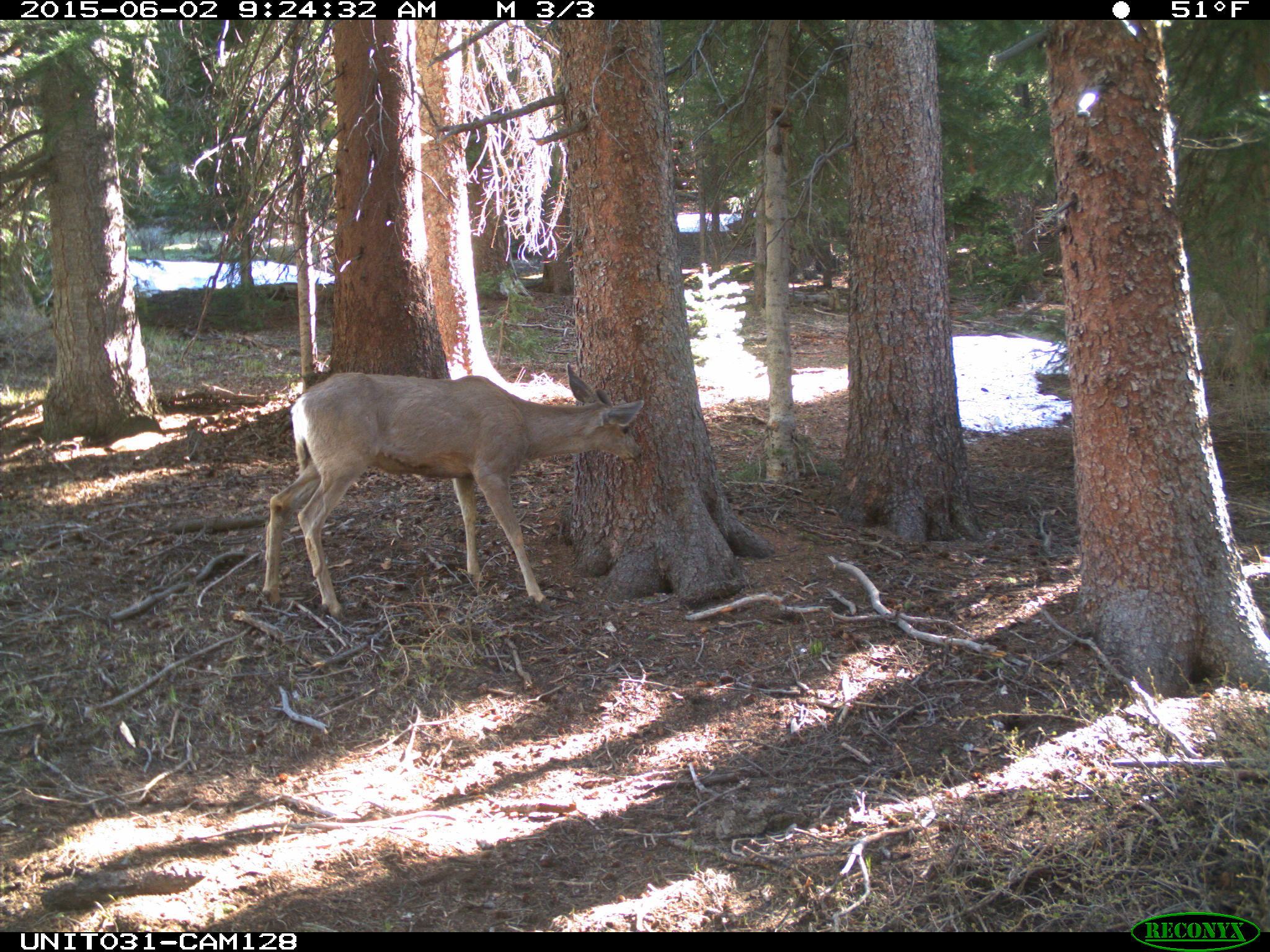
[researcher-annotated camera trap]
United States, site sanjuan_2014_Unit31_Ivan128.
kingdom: Animalia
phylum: Chordata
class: Mammalia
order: Artiodactyla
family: Cervidae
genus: Odocoileus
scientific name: Odocoileus hemionus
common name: mule deer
Odocoileus hemionus (mule deer).